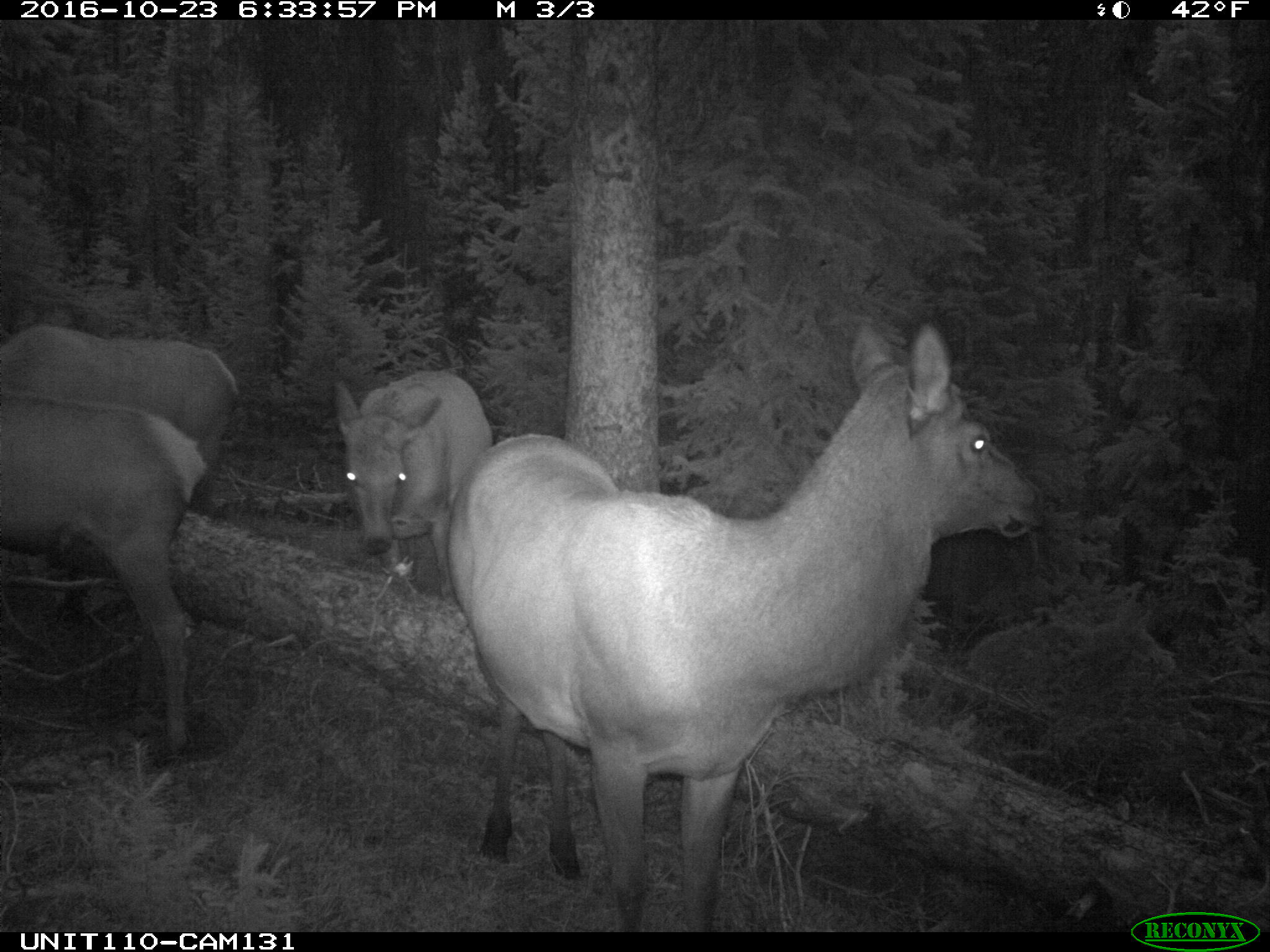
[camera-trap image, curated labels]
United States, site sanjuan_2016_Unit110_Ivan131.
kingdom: Animalia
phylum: Chordata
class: Mammalia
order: Artiodactyla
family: Cervidae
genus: Cervus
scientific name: Cervus elaphus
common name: red deer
Cervus elaphus (red deer).